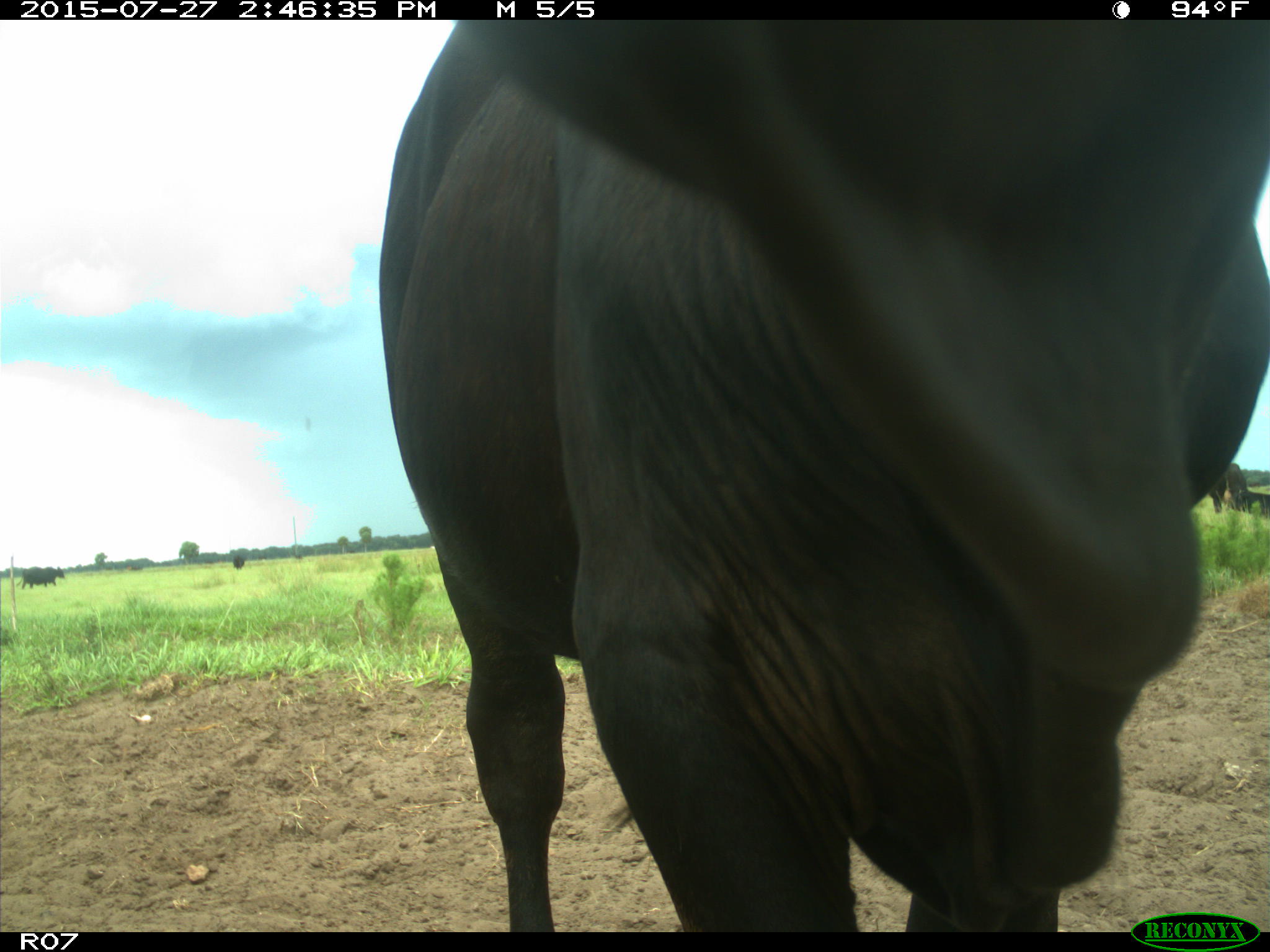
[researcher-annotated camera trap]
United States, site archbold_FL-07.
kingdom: Animalia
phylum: Chordata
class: Mammalia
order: Artiodactyla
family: Bovidae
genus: Bos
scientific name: Bos taurus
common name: domestic cow